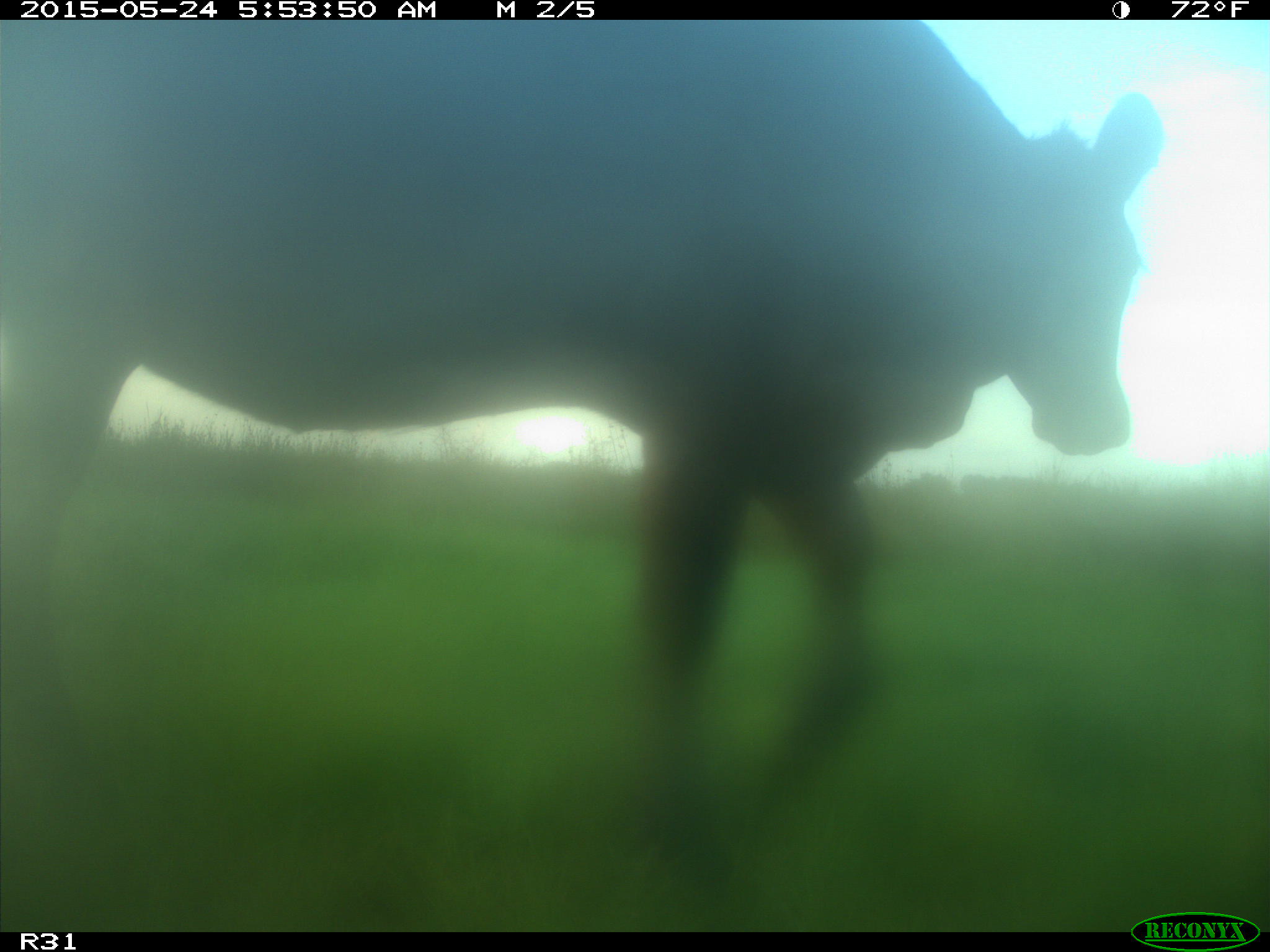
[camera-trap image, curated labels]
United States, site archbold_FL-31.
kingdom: Animalia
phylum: Chordata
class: Mammalia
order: Artiodactyla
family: Bovidae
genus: Bos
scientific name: Bos taurus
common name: domestic cow